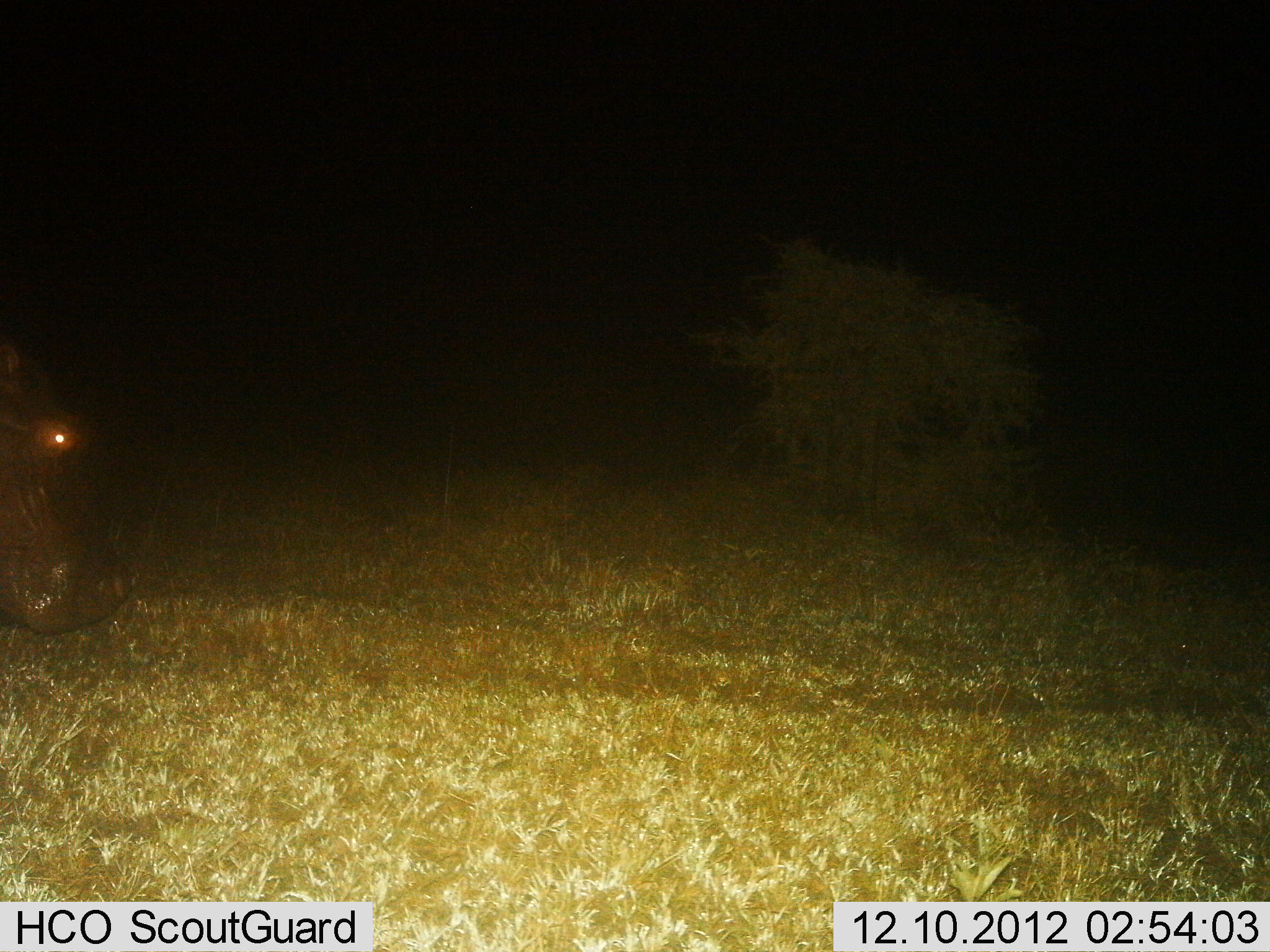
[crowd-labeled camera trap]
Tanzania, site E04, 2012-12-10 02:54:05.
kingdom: Animalia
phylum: Chordata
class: Mammalia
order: Artiodactyla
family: Hippopotamidae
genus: Hippopotamus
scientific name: Hippopotamus amphibius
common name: hippopotamus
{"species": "hippopotamus (Hippopotamus amphibius)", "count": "1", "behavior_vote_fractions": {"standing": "45%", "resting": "0%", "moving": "41%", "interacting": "0%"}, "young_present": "0%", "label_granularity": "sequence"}